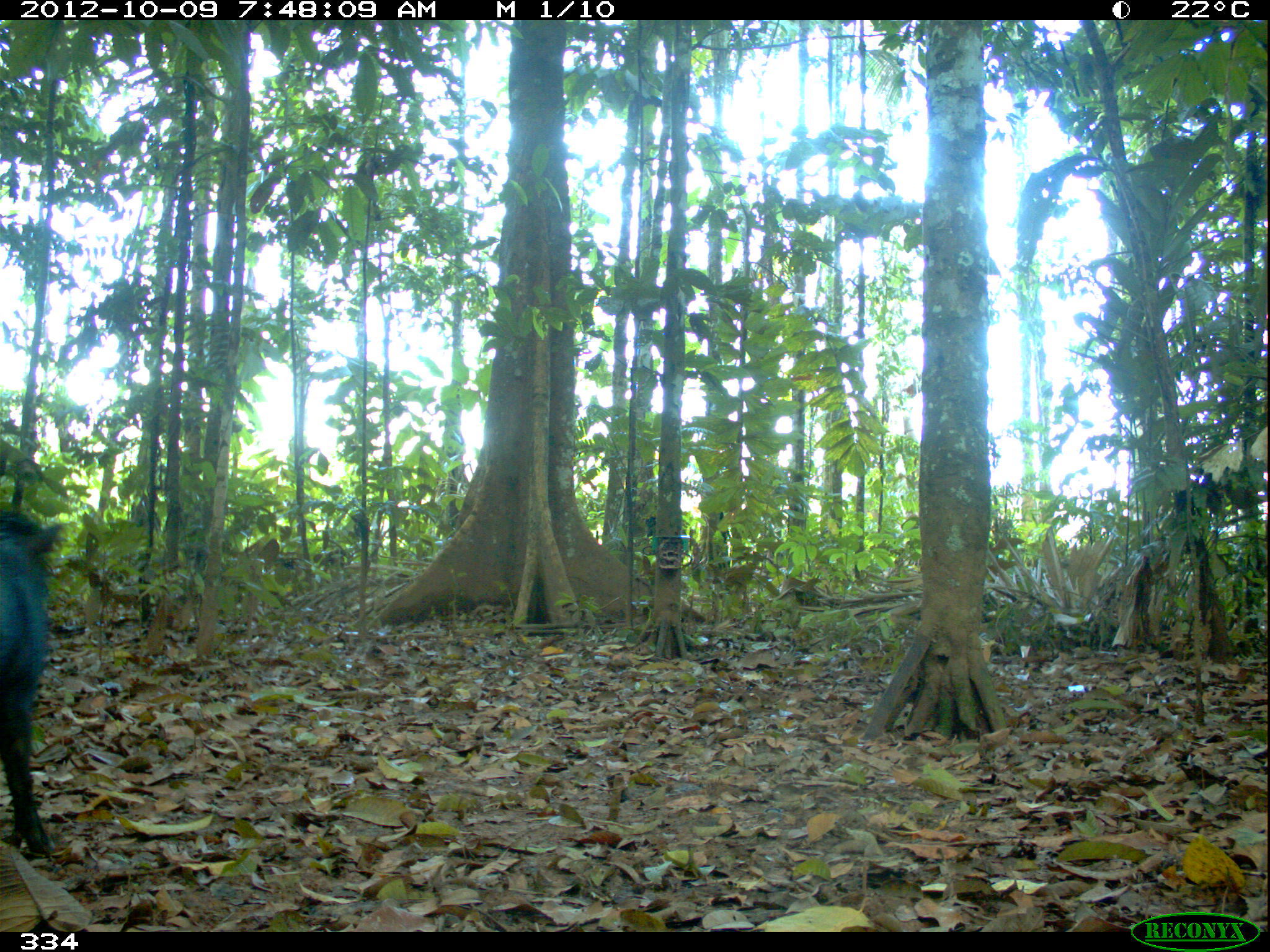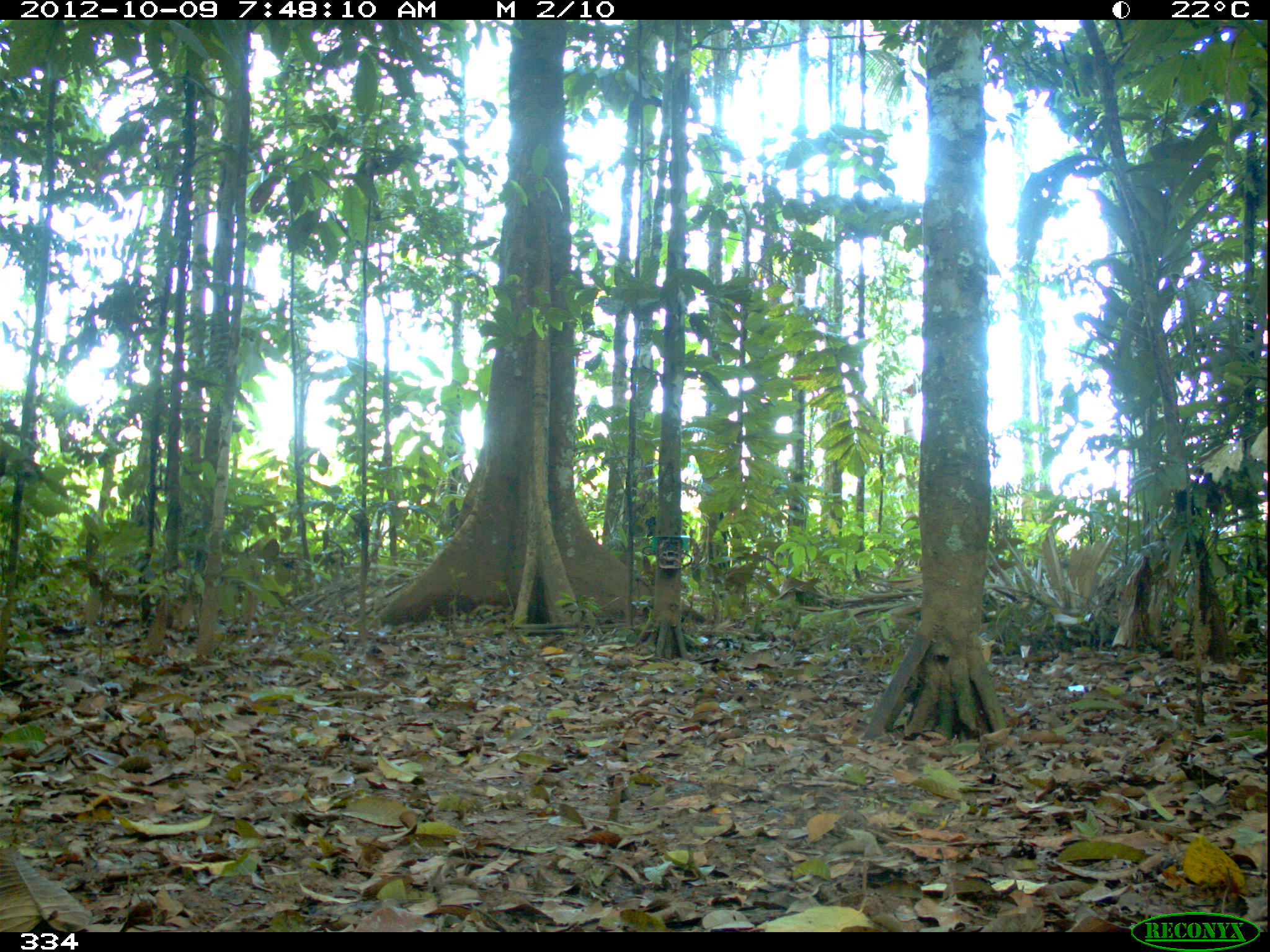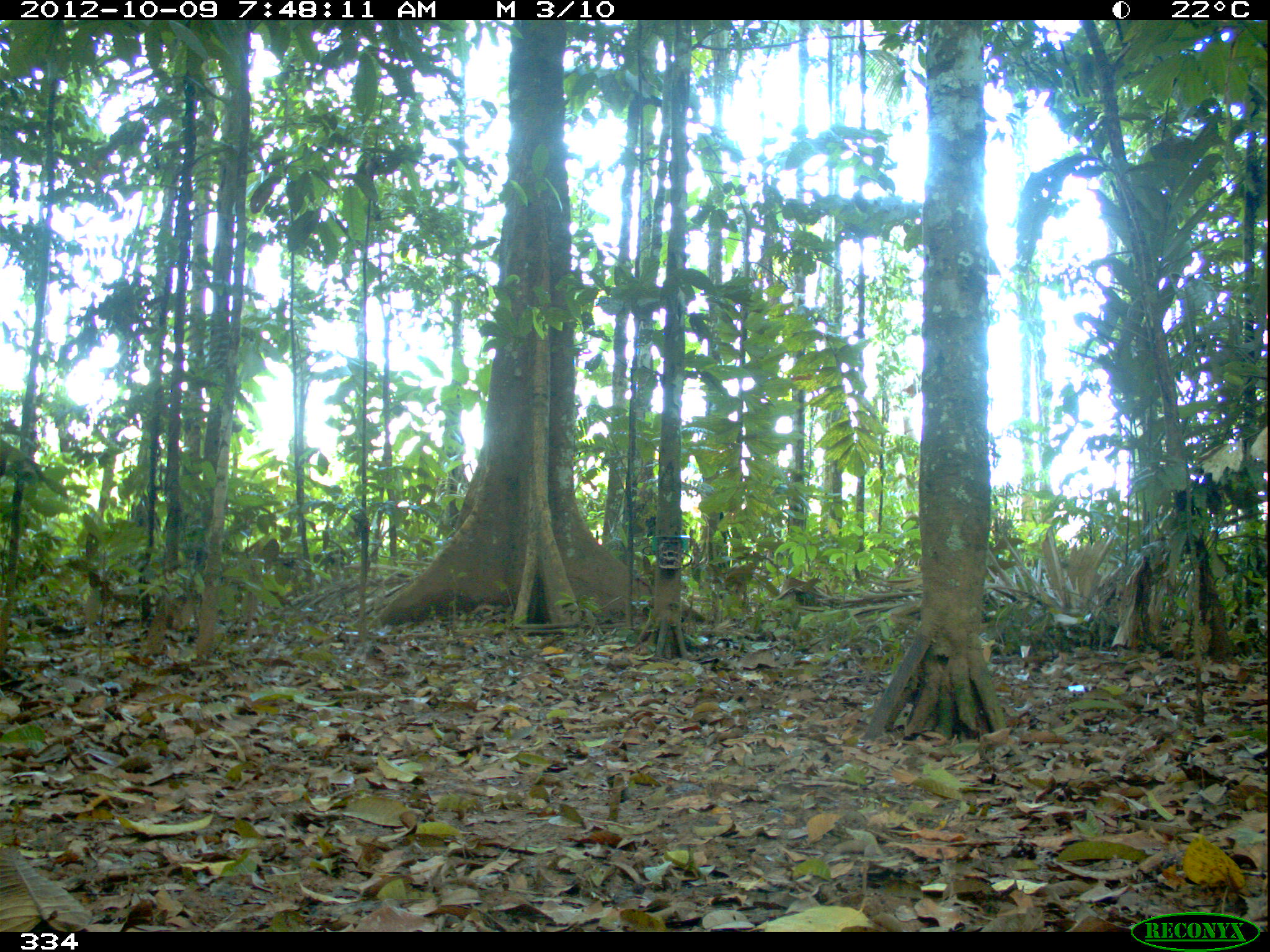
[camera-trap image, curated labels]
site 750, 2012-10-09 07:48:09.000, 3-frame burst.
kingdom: Animalia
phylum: Chordata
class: Mammalia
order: Artiodactyla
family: Tayassuidae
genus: Tayassu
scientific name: Tayassu pecari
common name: white-lipped peccary